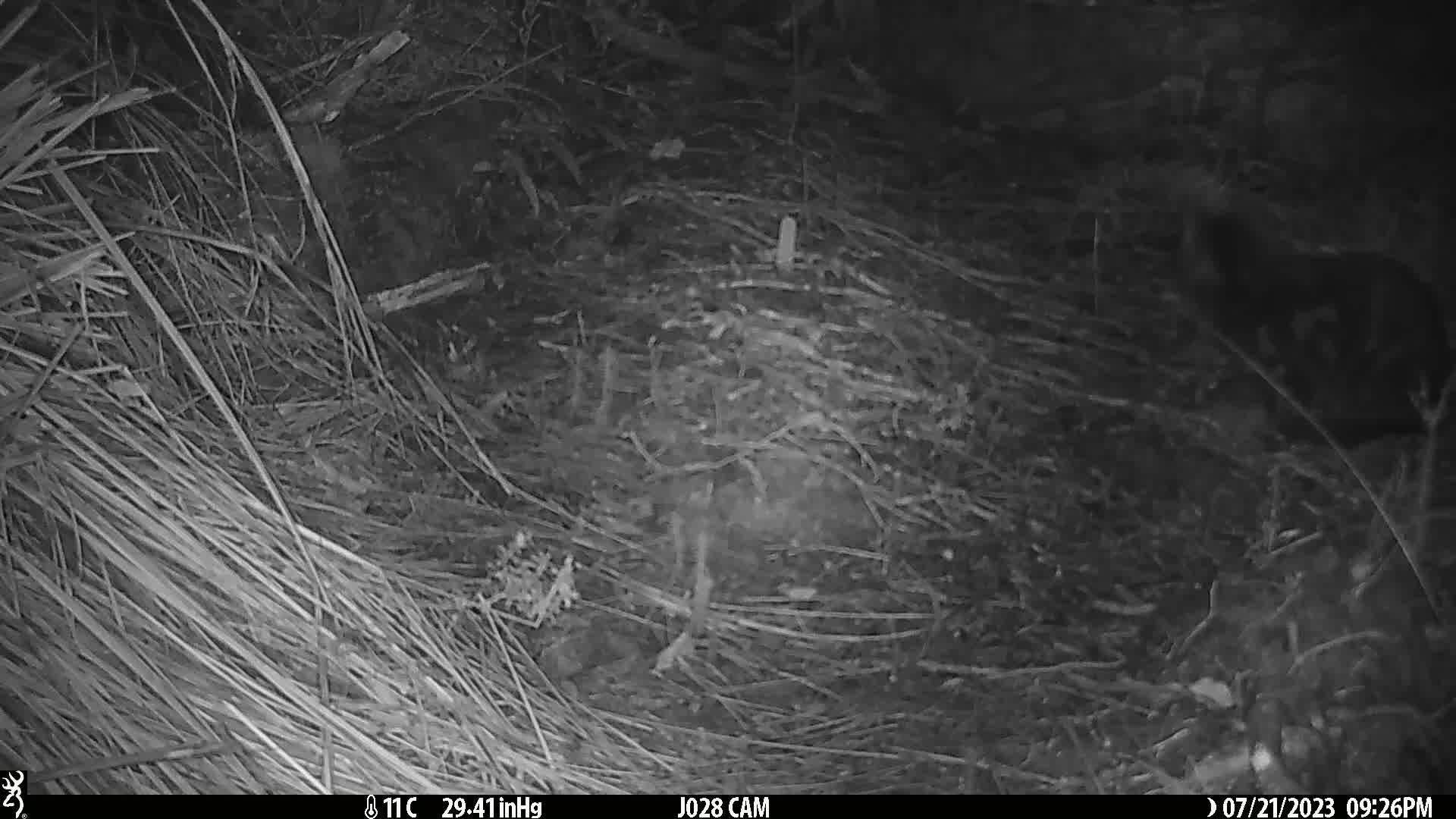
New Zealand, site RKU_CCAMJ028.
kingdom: Animalia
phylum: Chordata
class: Mammalia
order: Carnivora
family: Felidae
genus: Felis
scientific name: Felis catus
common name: domestic cat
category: cat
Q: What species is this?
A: Cat (domestic cat) (Felis catus).